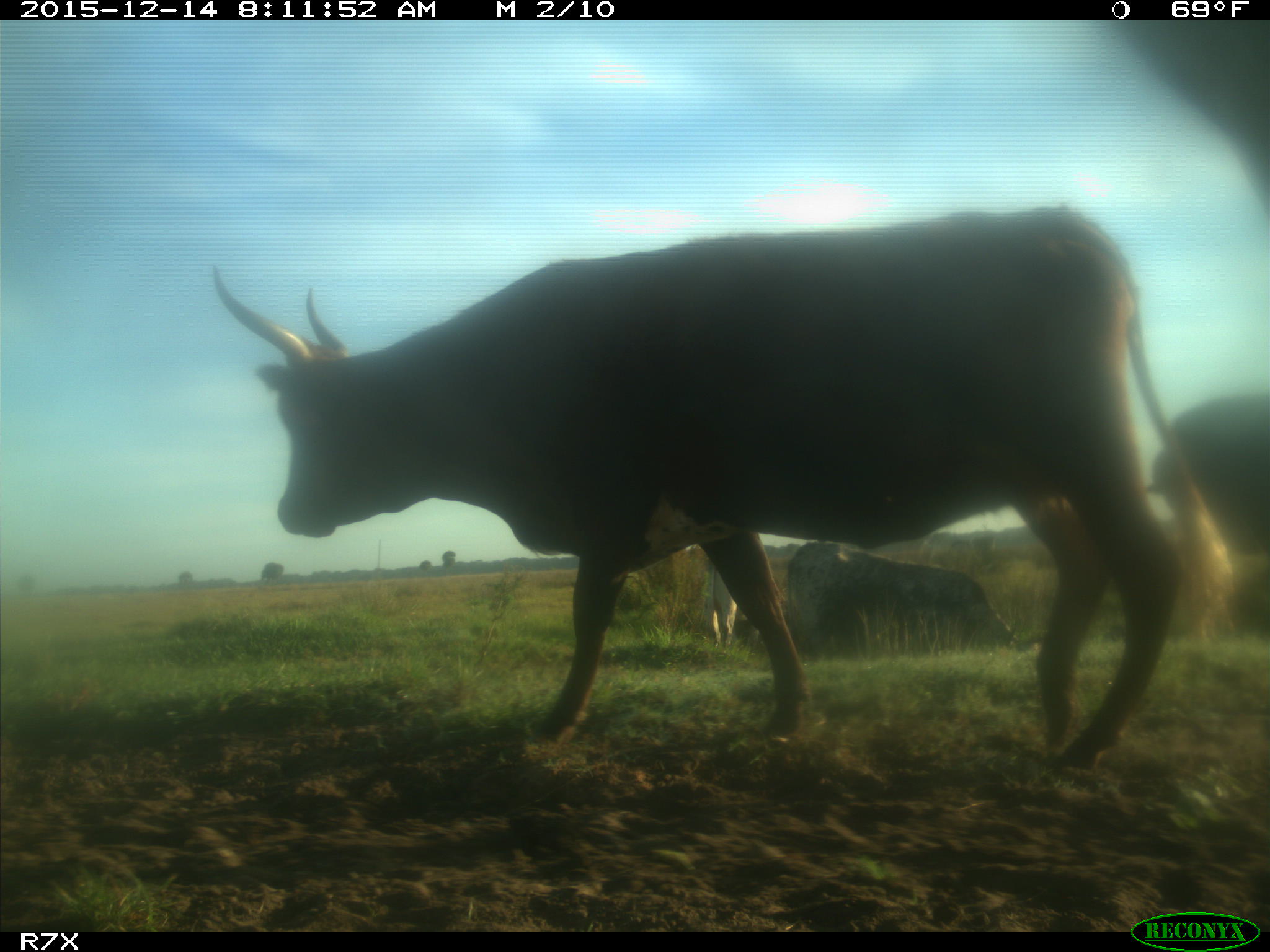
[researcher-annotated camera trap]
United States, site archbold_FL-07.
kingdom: Animalia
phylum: Chordata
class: Mammalia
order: Artiodactyla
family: Bovidae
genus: Bos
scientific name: Bos taurus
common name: domestic cow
Bos taurus (domestic cow).